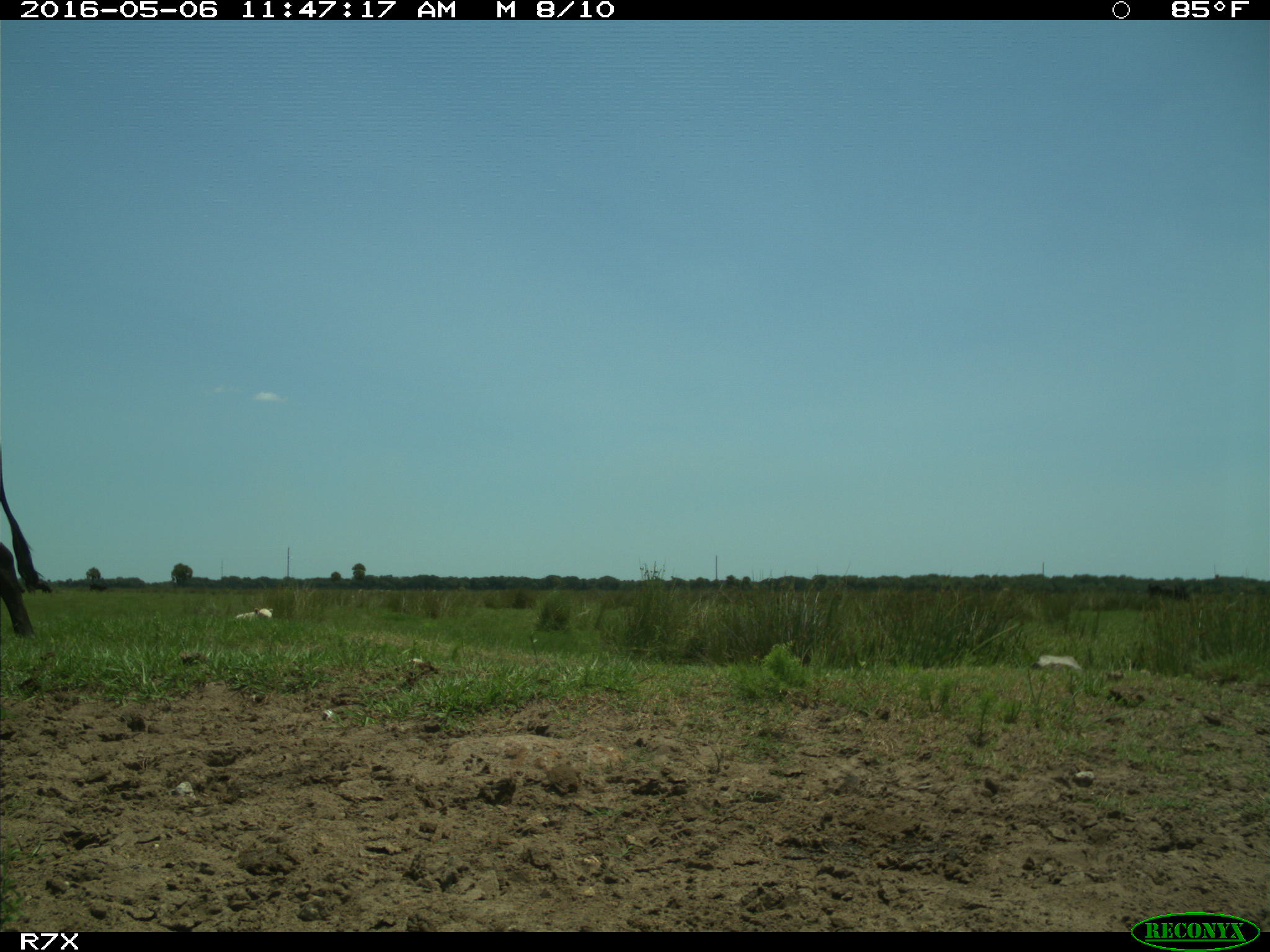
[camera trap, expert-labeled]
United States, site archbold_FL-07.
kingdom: Animalia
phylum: Chordata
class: Mammalia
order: Artiodactyla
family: Bovidae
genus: Bos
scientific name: Bos taurus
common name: domestic cow